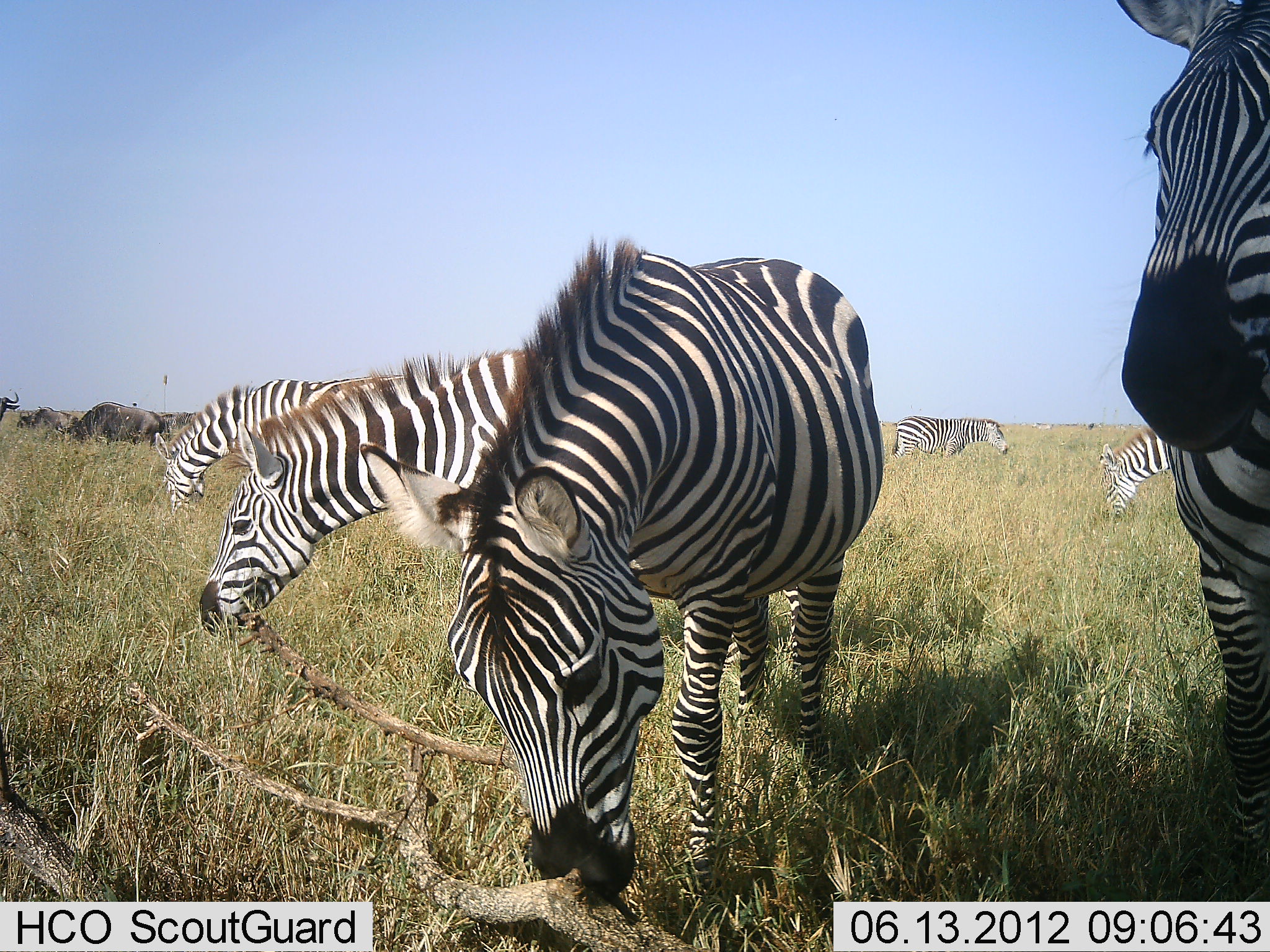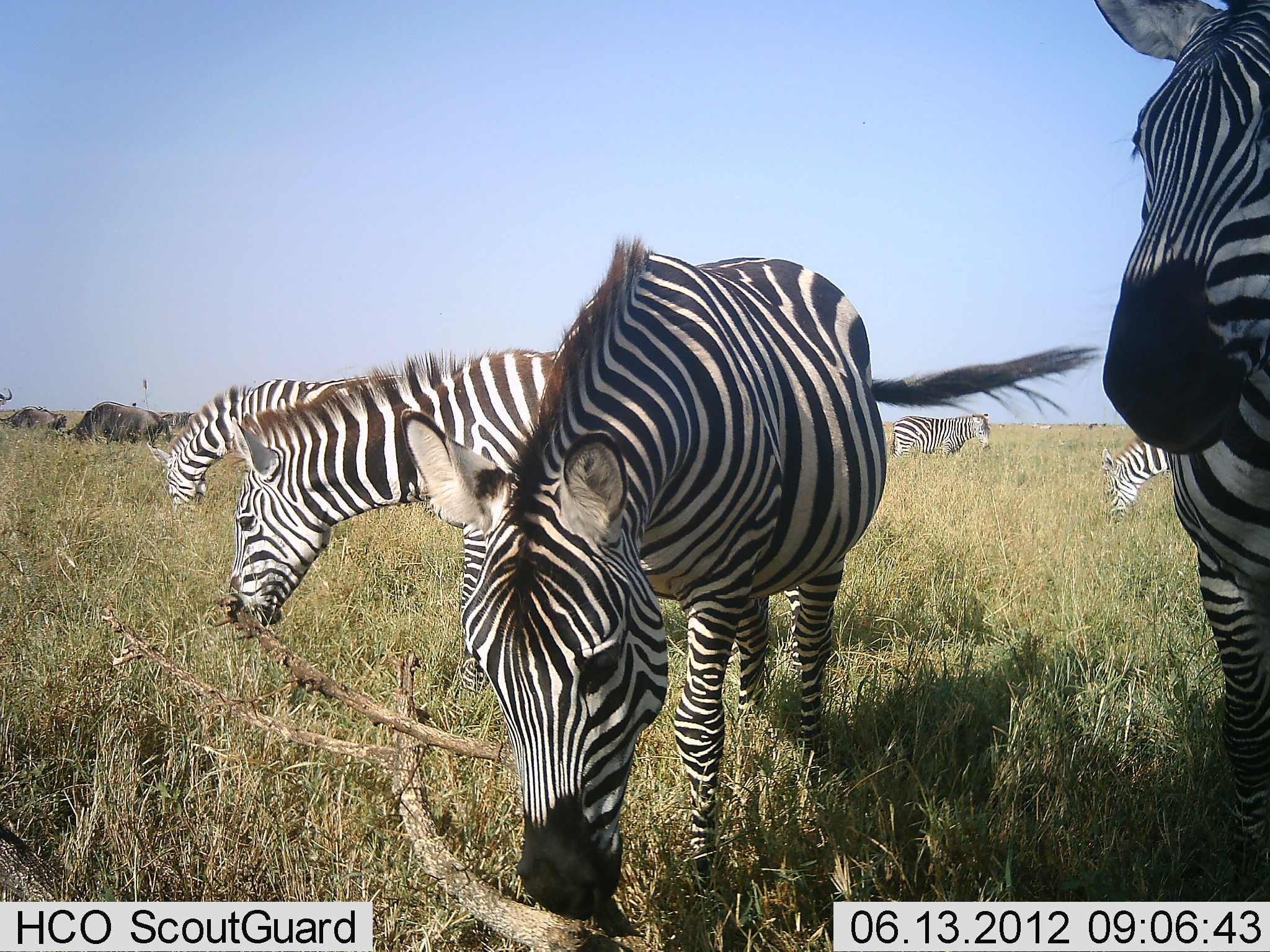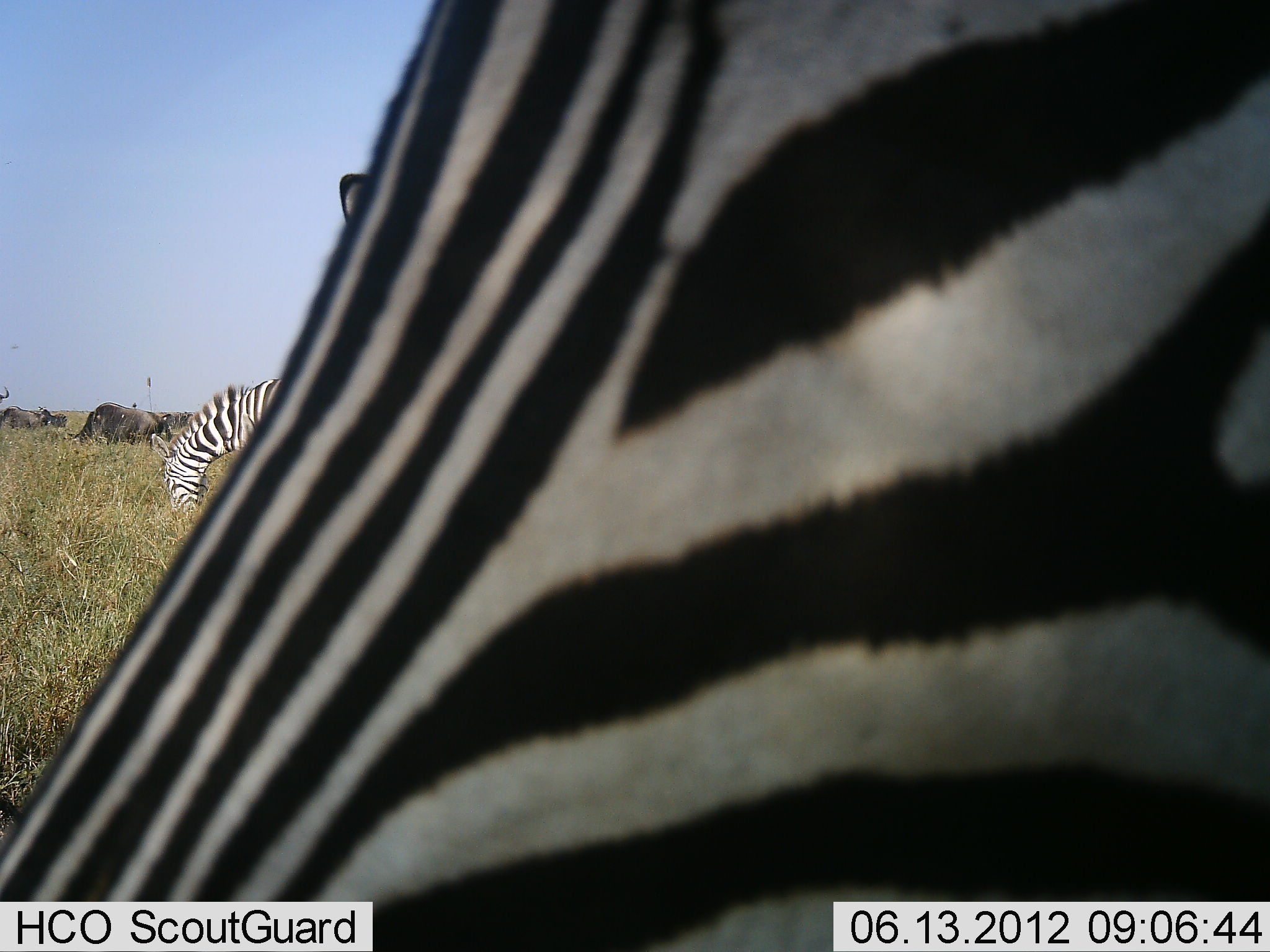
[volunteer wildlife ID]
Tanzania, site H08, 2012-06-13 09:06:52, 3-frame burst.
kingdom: Animalia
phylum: Chordata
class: Mammalia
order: Artiodactyla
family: Bovidae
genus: Connochaetes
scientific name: Connochaetes taurinus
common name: blue wildebeest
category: wildebeest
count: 4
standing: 60%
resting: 0%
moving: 20%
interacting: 0%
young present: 0%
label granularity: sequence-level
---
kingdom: Animalia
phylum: Chordata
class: Mammalia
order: Perissodactyla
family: Equidae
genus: Equus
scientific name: Equus quagga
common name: plains zebra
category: zebra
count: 6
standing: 56%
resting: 0%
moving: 33%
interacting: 0%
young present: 0%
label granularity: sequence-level